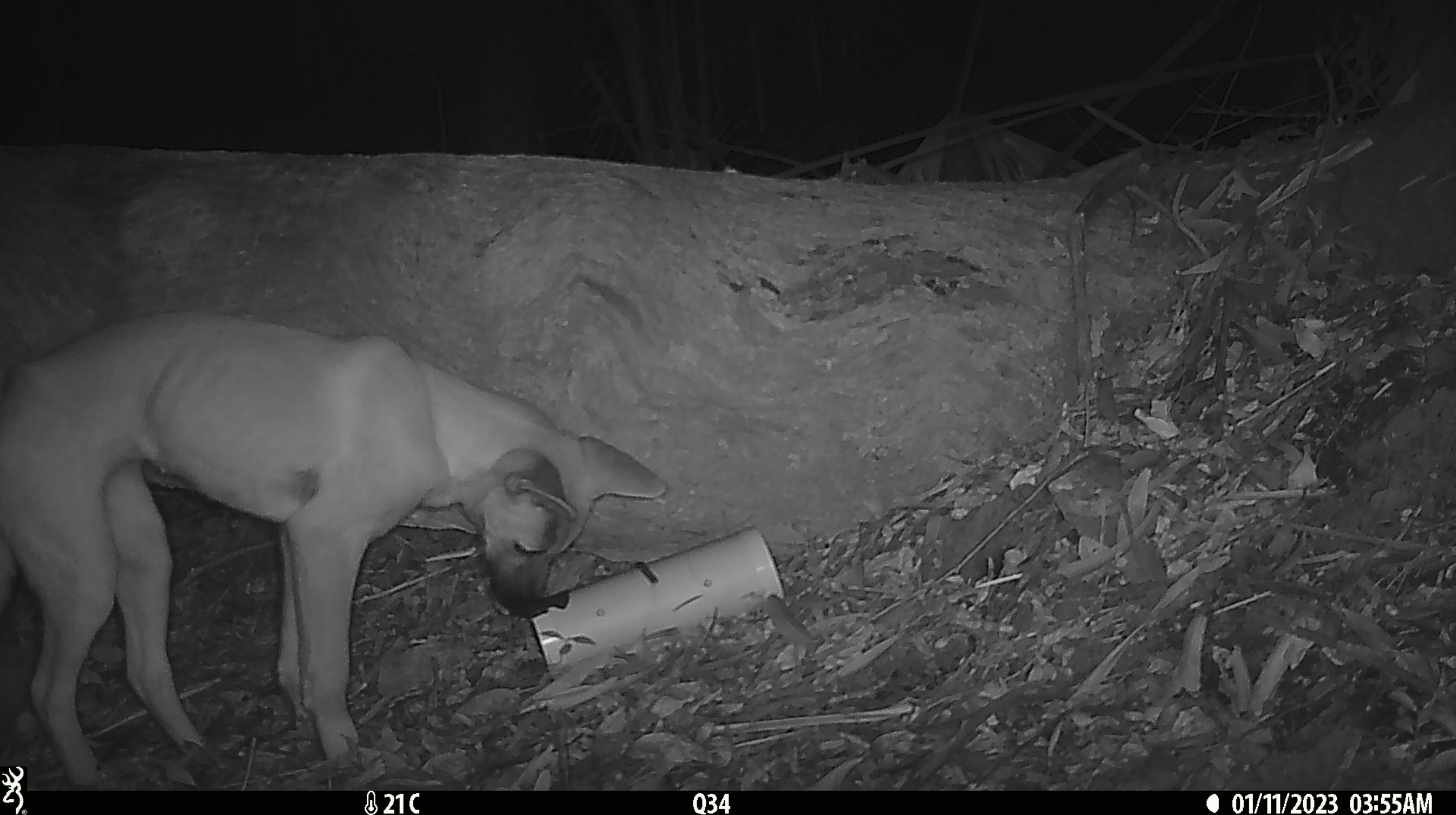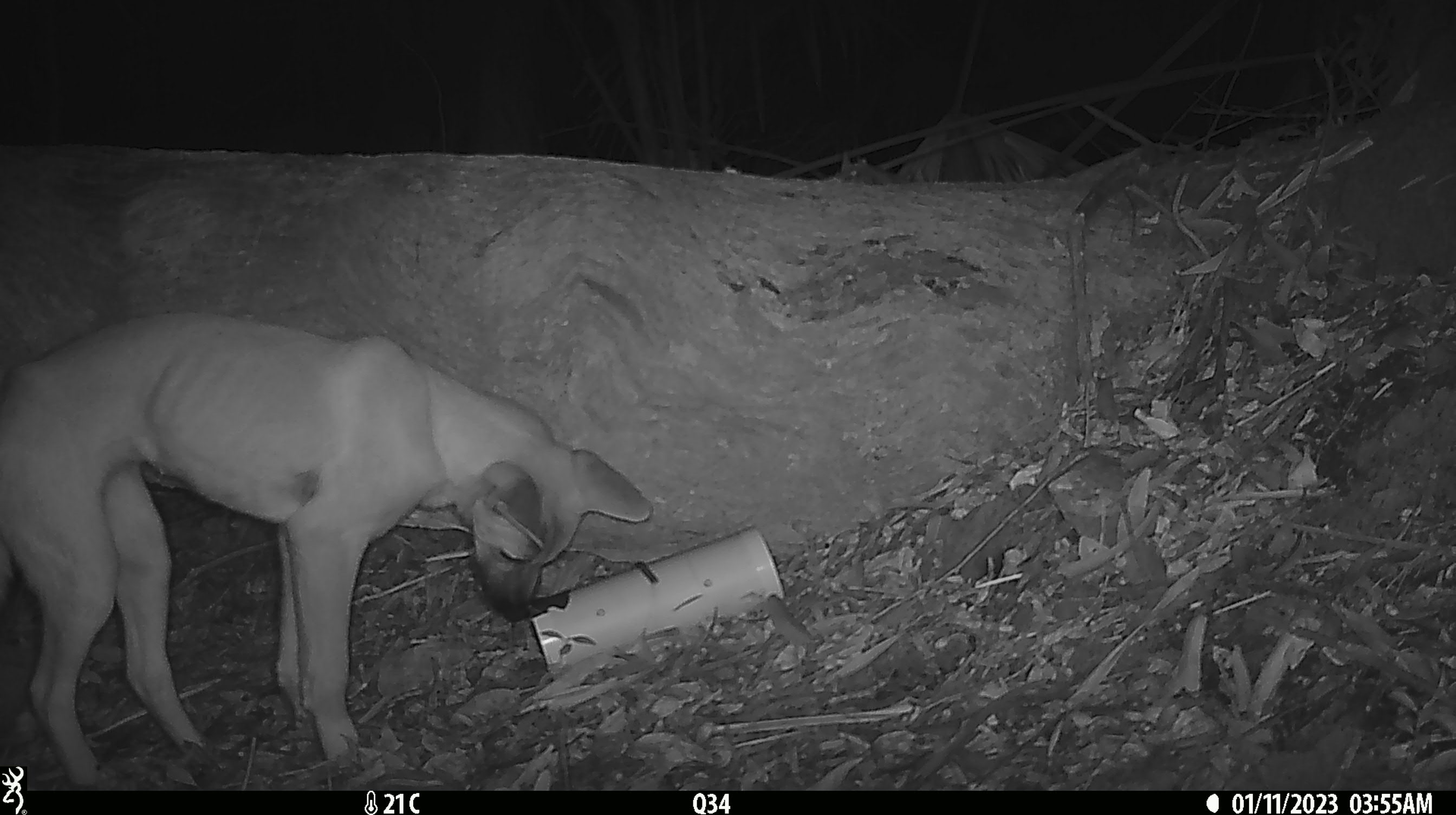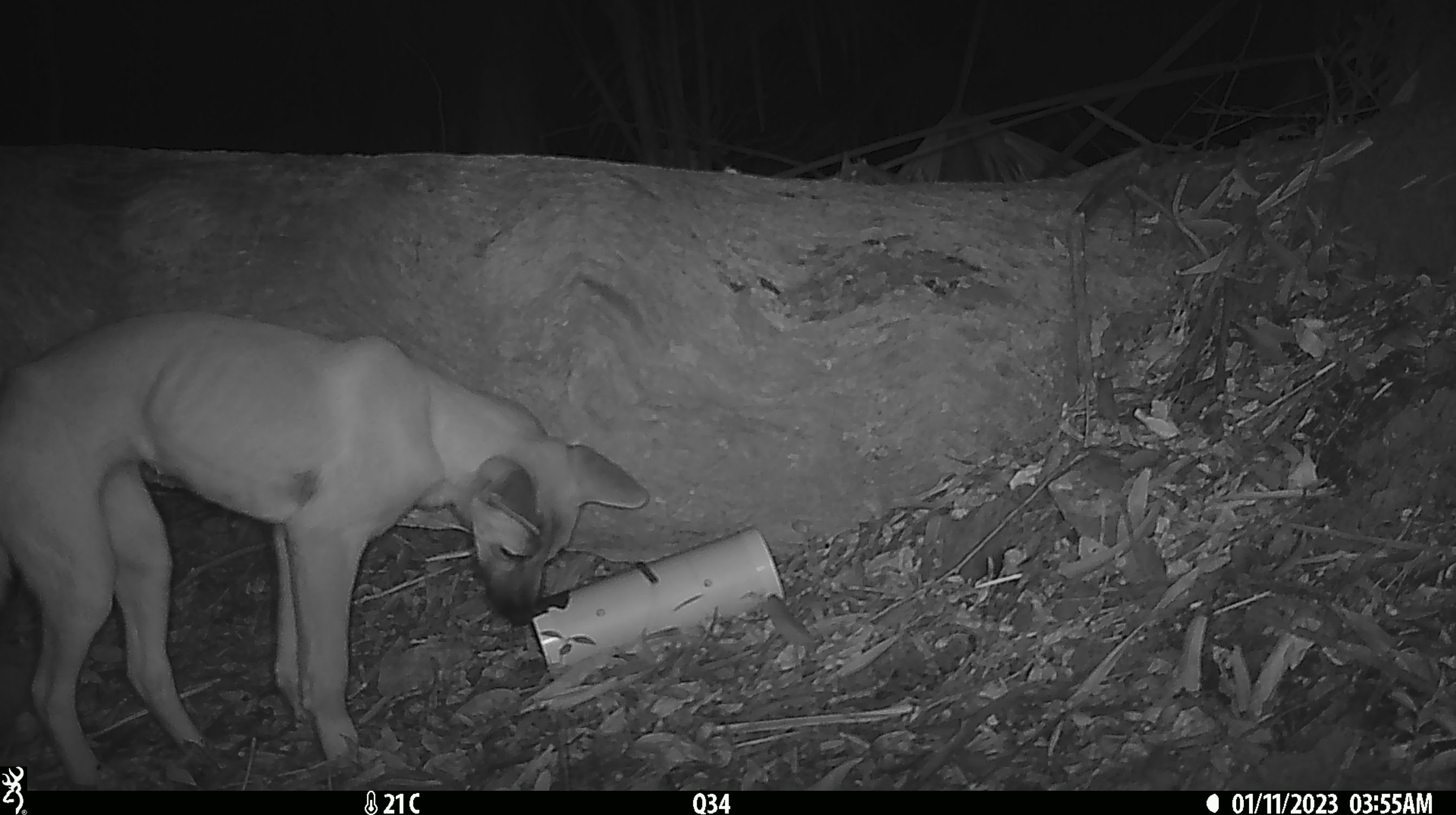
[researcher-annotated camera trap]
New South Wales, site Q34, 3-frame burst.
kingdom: Animalia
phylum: Chordata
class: Mammalia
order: Carnivora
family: Canidae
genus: Canis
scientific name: Canis familiaris dingo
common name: dingo